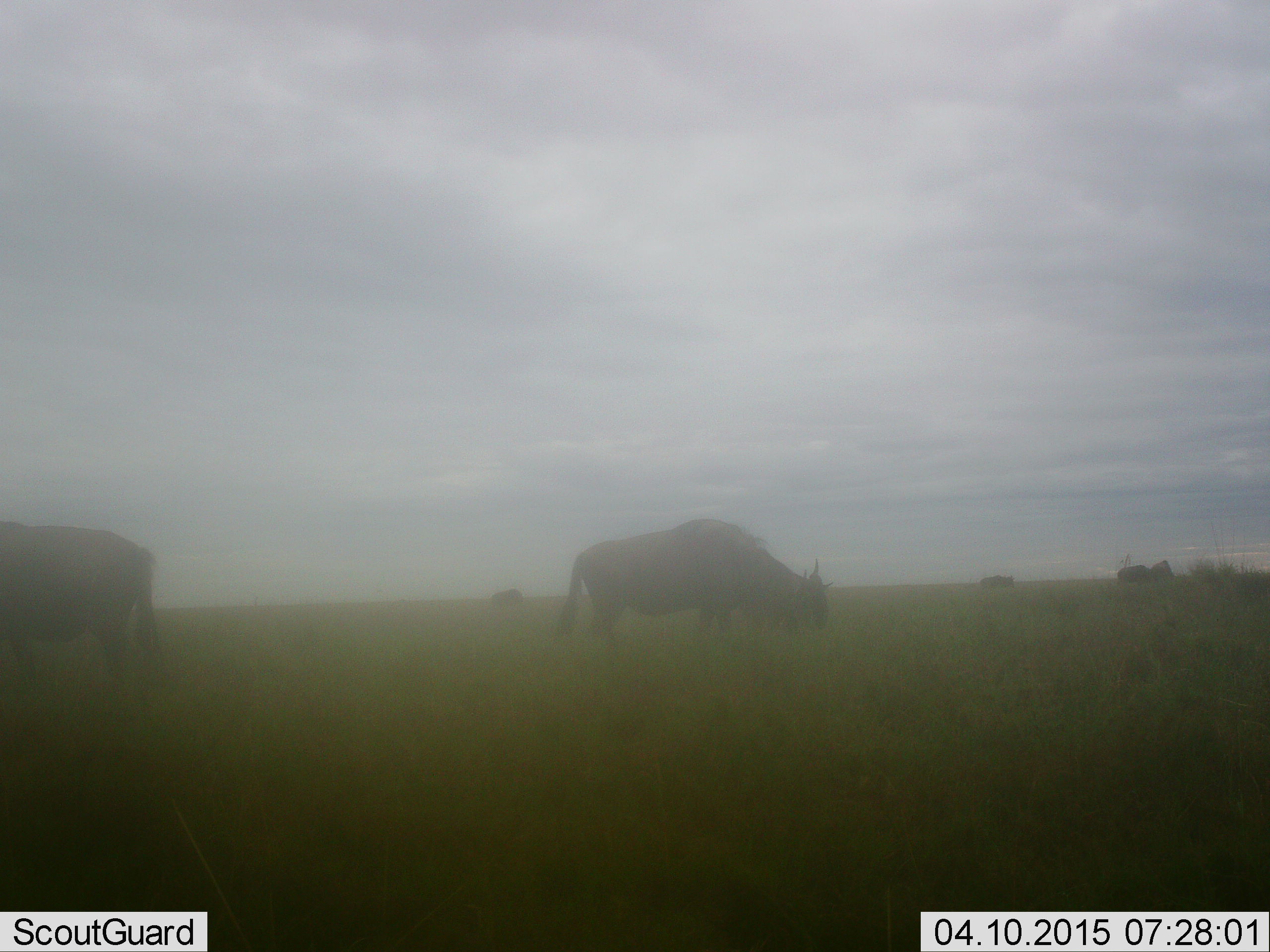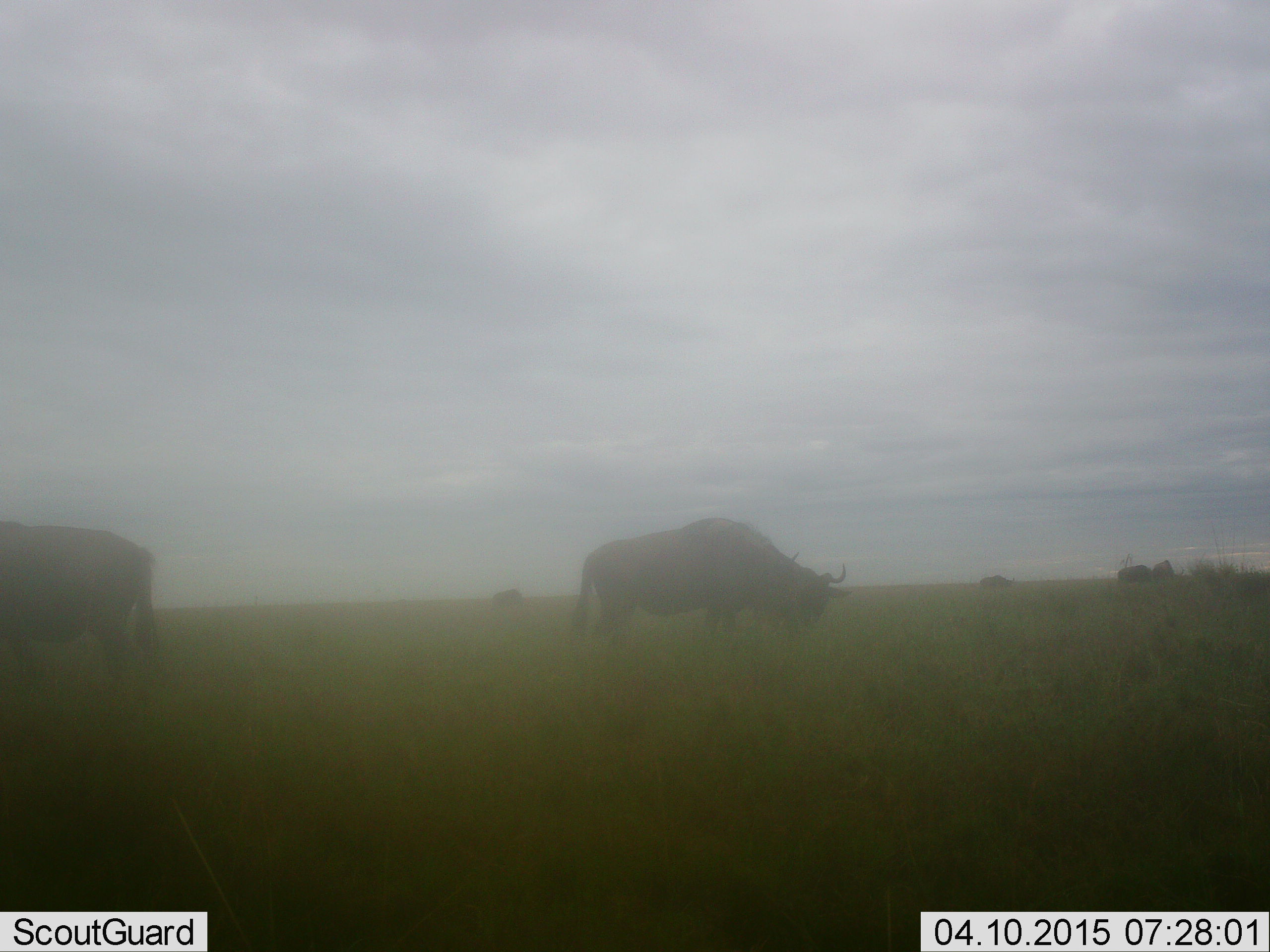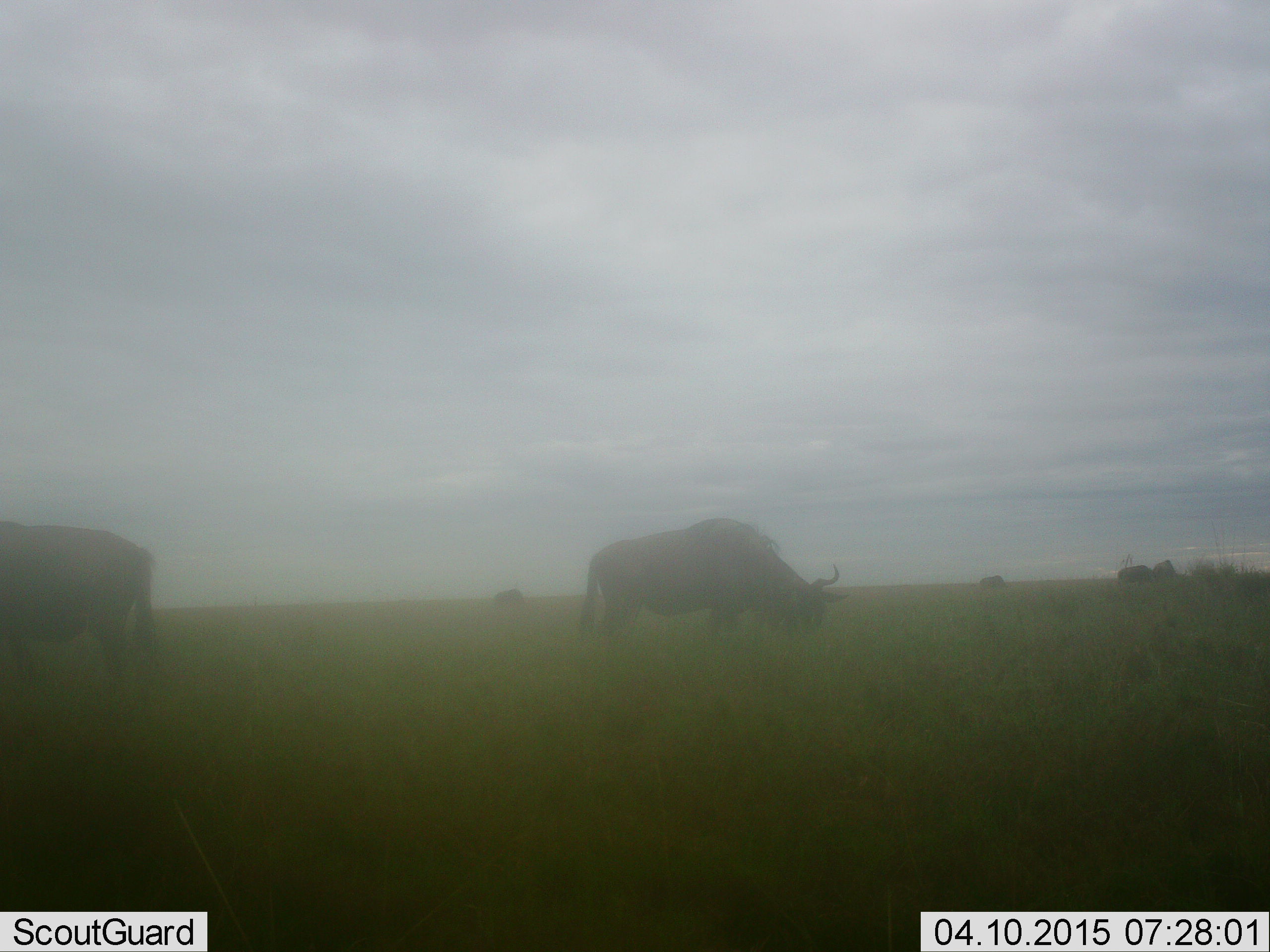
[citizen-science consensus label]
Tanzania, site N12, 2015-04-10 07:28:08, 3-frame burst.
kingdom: Animalia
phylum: Chordata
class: Mammalia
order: Artiodactyla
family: Bovidae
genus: Connochaetes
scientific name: Connochaetes taurinus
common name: blue wildebeest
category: wildebeest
Wildebeest (blue wildebeest) (Connochaetes taurinus), count 5. Behavior (volunteer vote fractions): standing 30%, resting 0%, moving 10%, interacting 0%. Young present (vote fraction): 0%. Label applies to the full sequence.